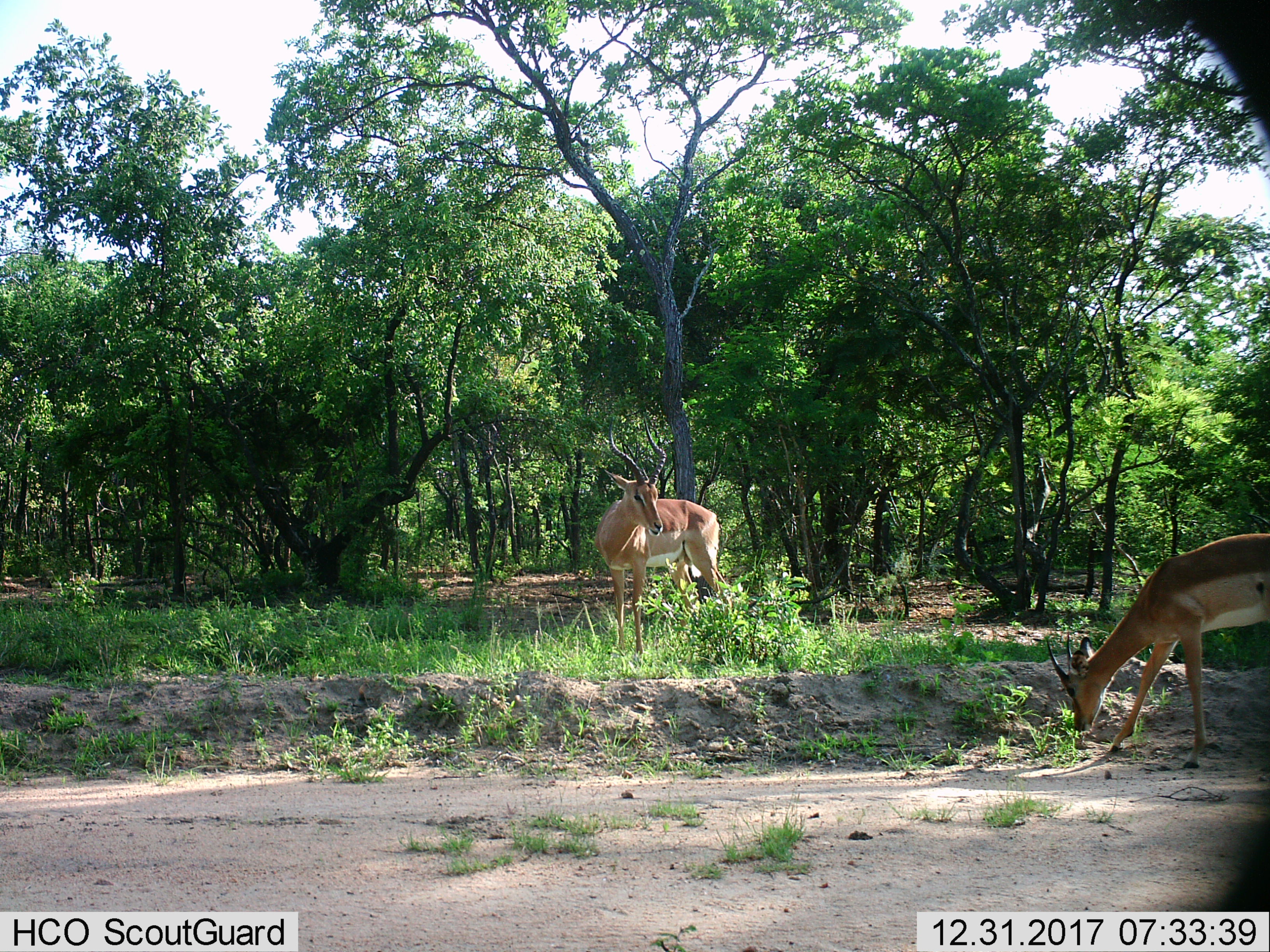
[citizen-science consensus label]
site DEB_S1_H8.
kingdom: Animalia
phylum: Chordata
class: Mammalia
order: Artiodactyla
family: Bovidae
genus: Aepyceros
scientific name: Aepyceros melampus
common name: impala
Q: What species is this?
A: Impala (Aepyceros melampus).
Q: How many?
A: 2.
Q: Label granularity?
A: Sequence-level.